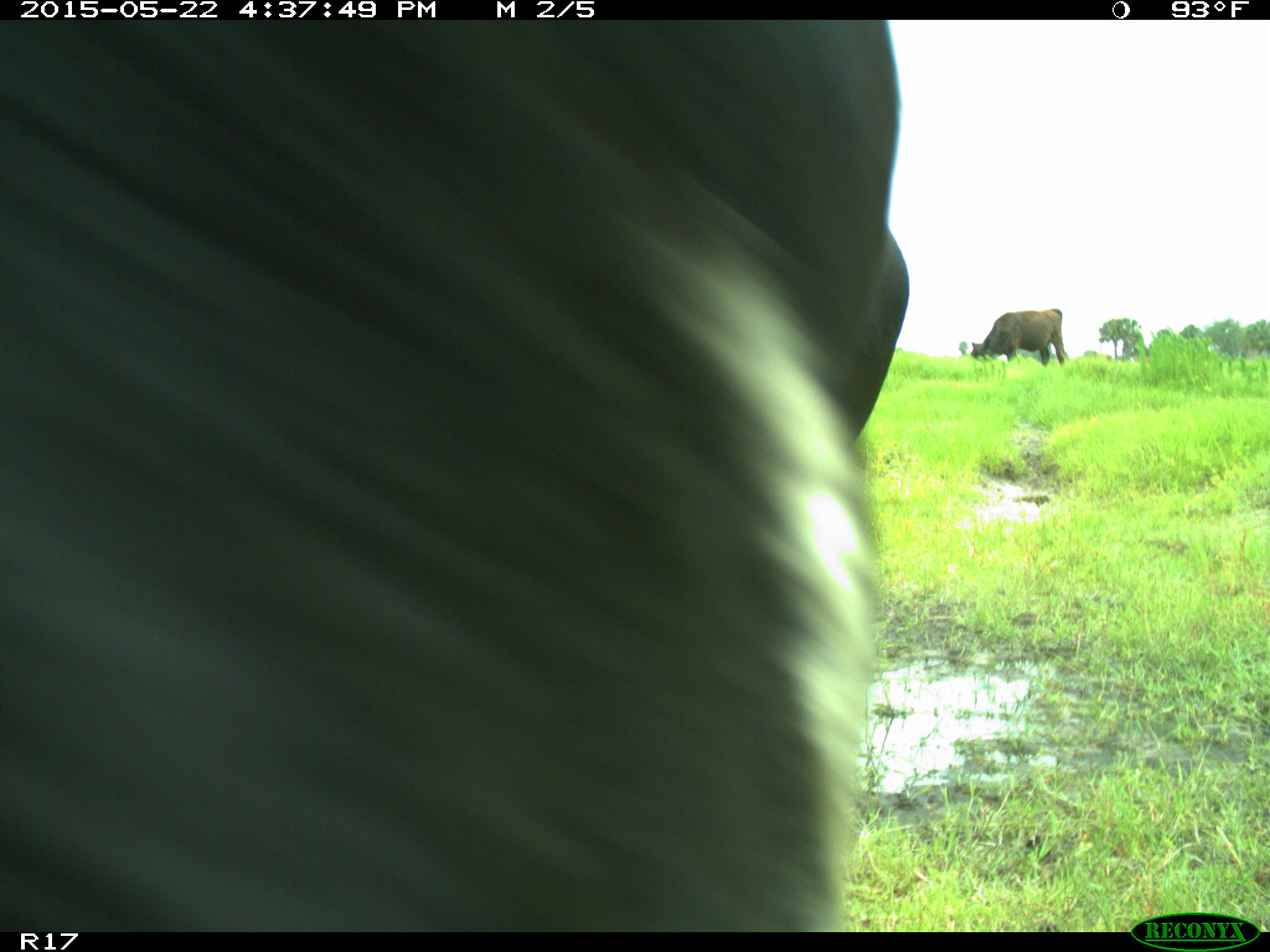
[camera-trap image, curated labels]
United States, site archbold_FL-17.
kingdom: Animalia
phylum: Chordata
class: Mammalia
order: Artiodactyla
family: Bovidae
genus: Bos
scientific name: Bos taurus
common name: domestic cow